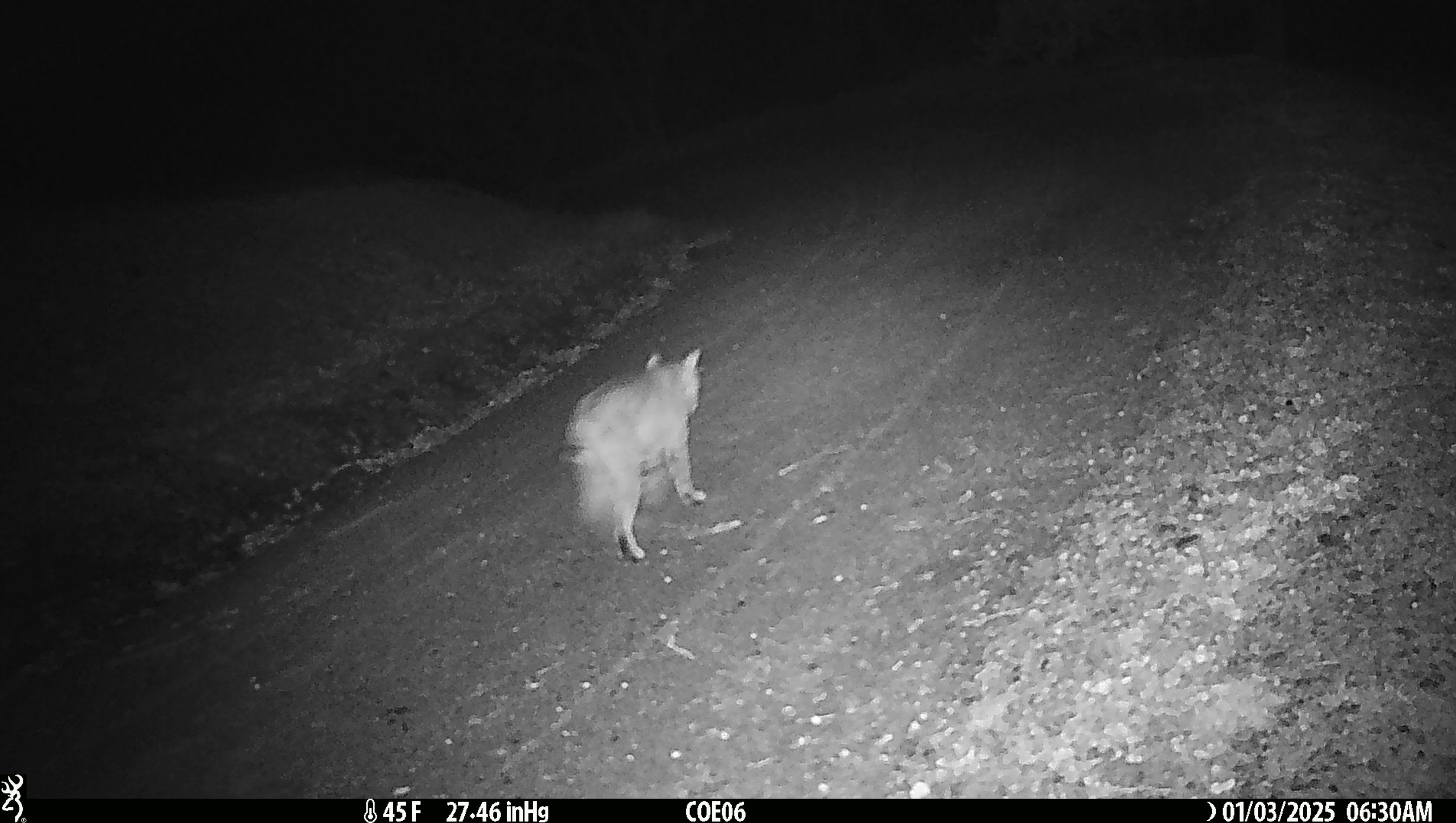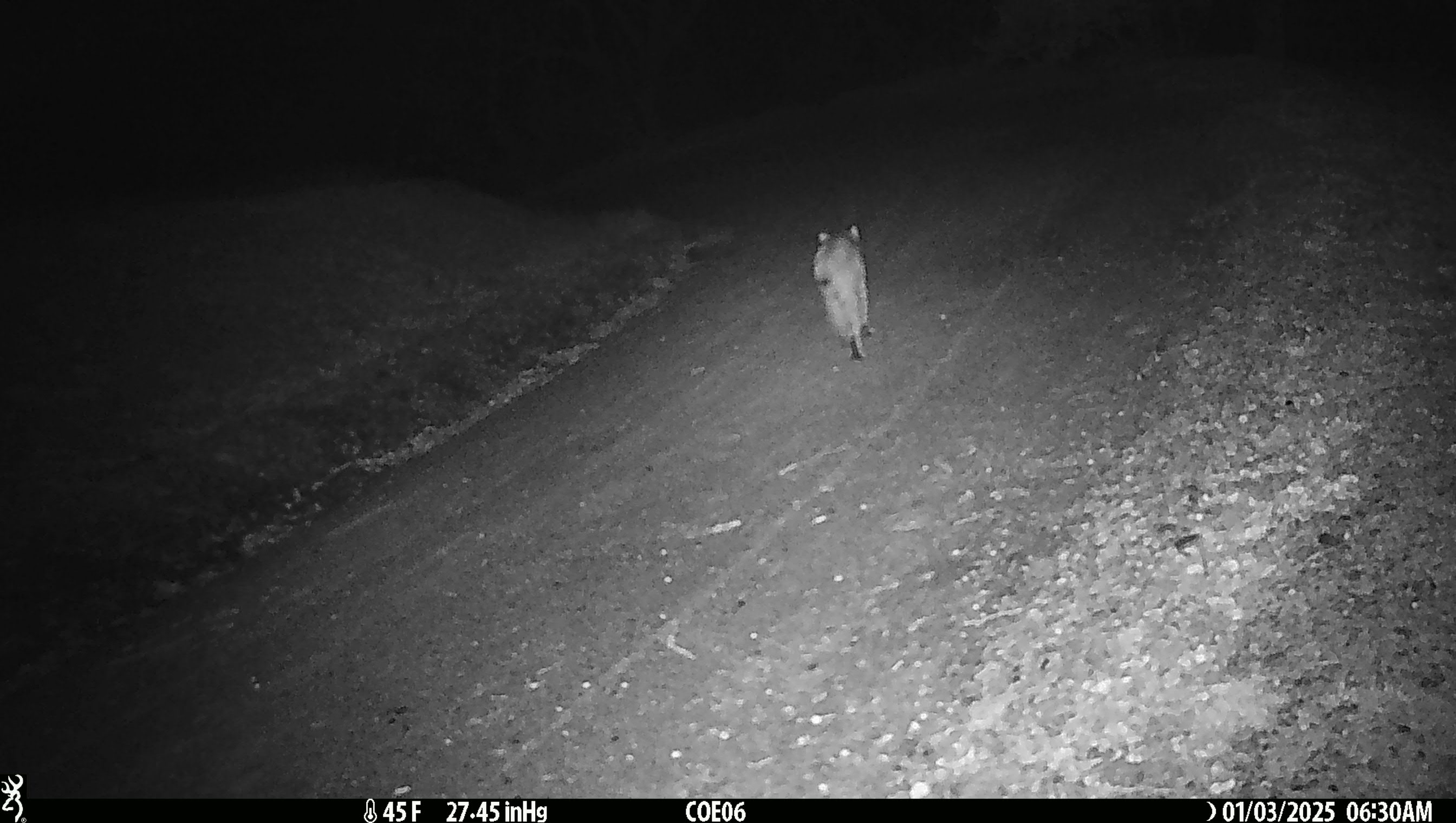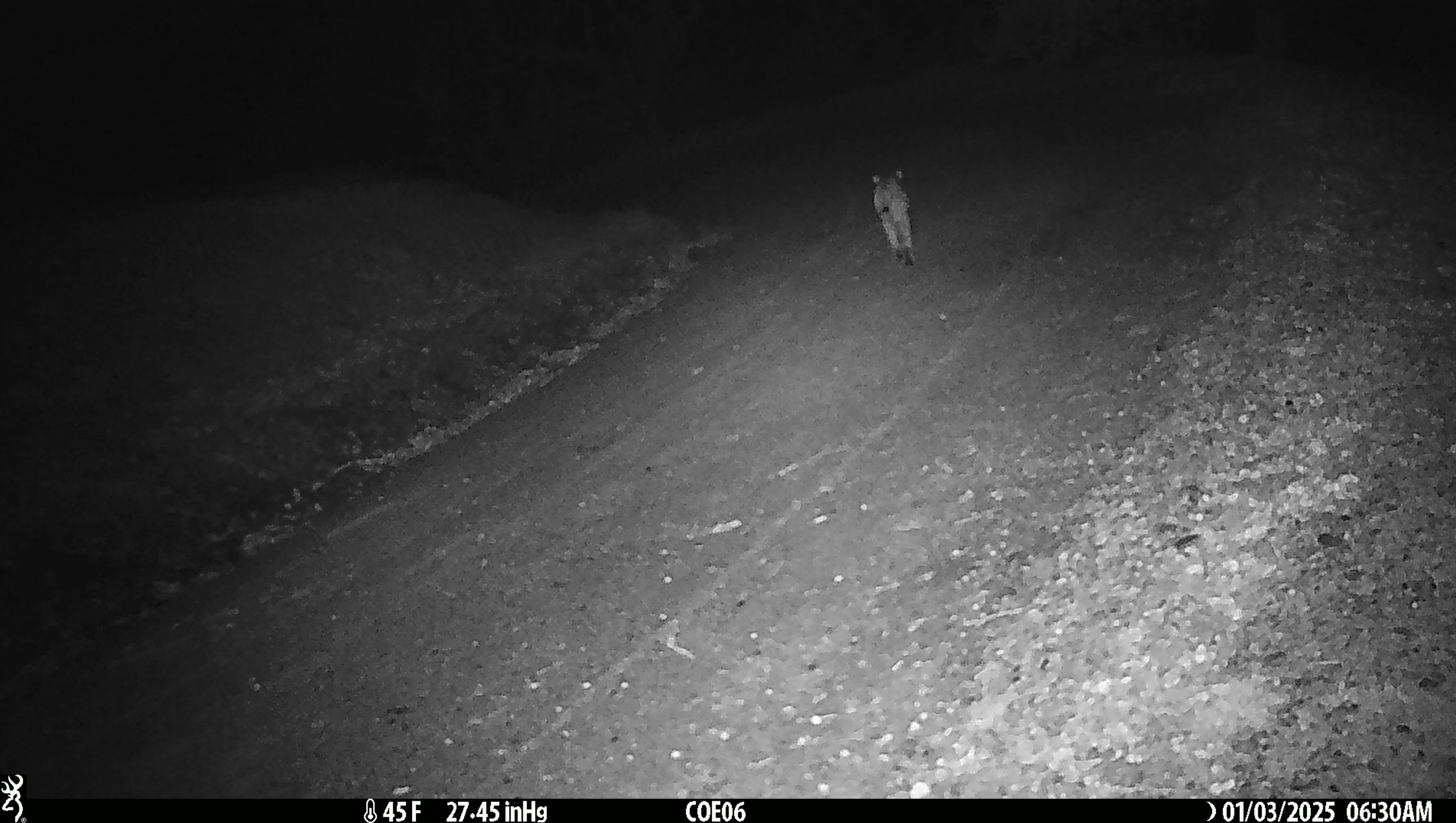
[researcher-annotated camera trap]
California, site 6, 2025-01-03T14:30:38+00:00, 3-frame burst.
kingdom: Animalia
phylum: Chordata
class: Mammalia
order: Carnivora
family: Felidae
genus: Lynx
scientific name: Lynx rufus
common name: bobcat